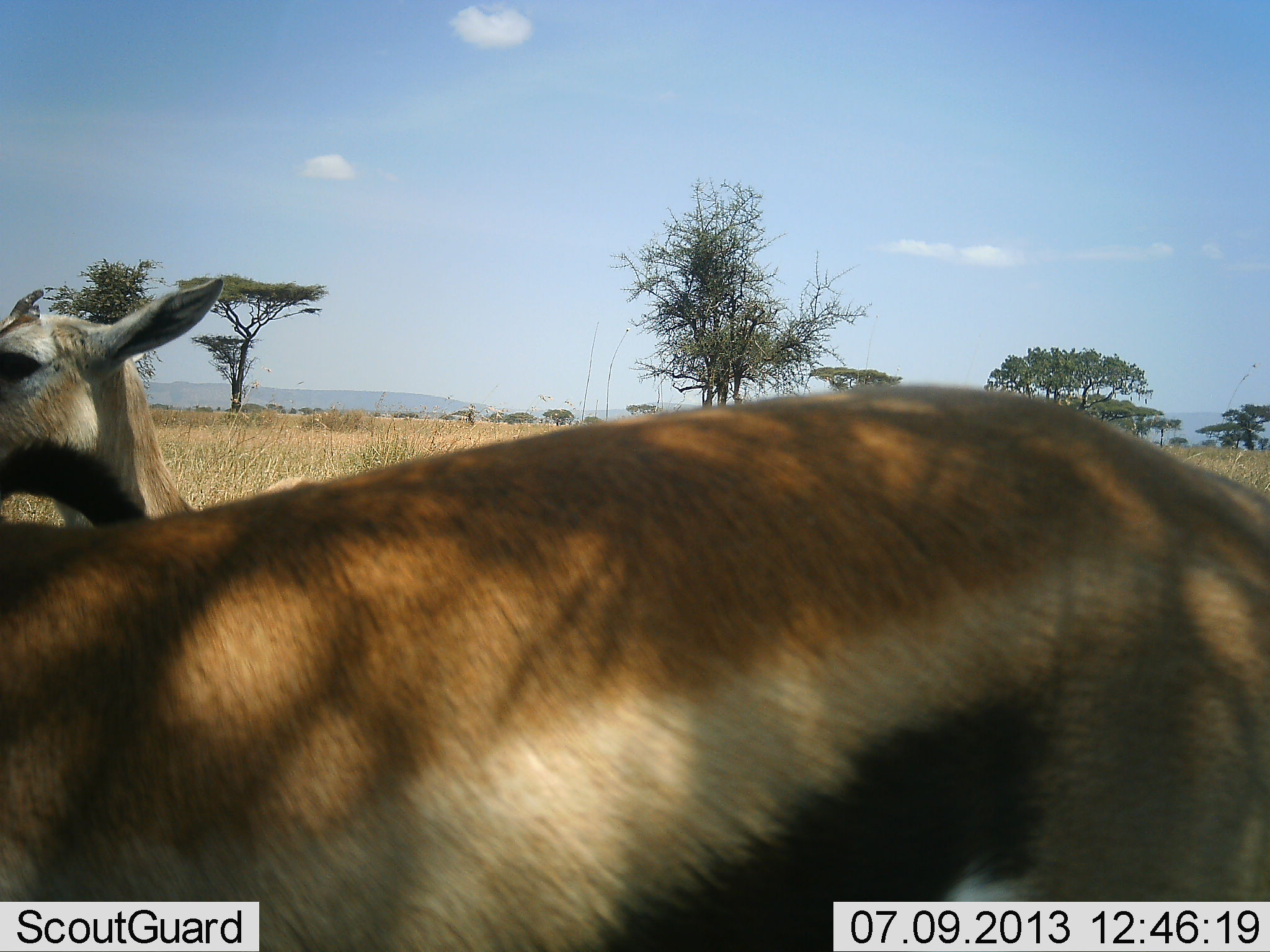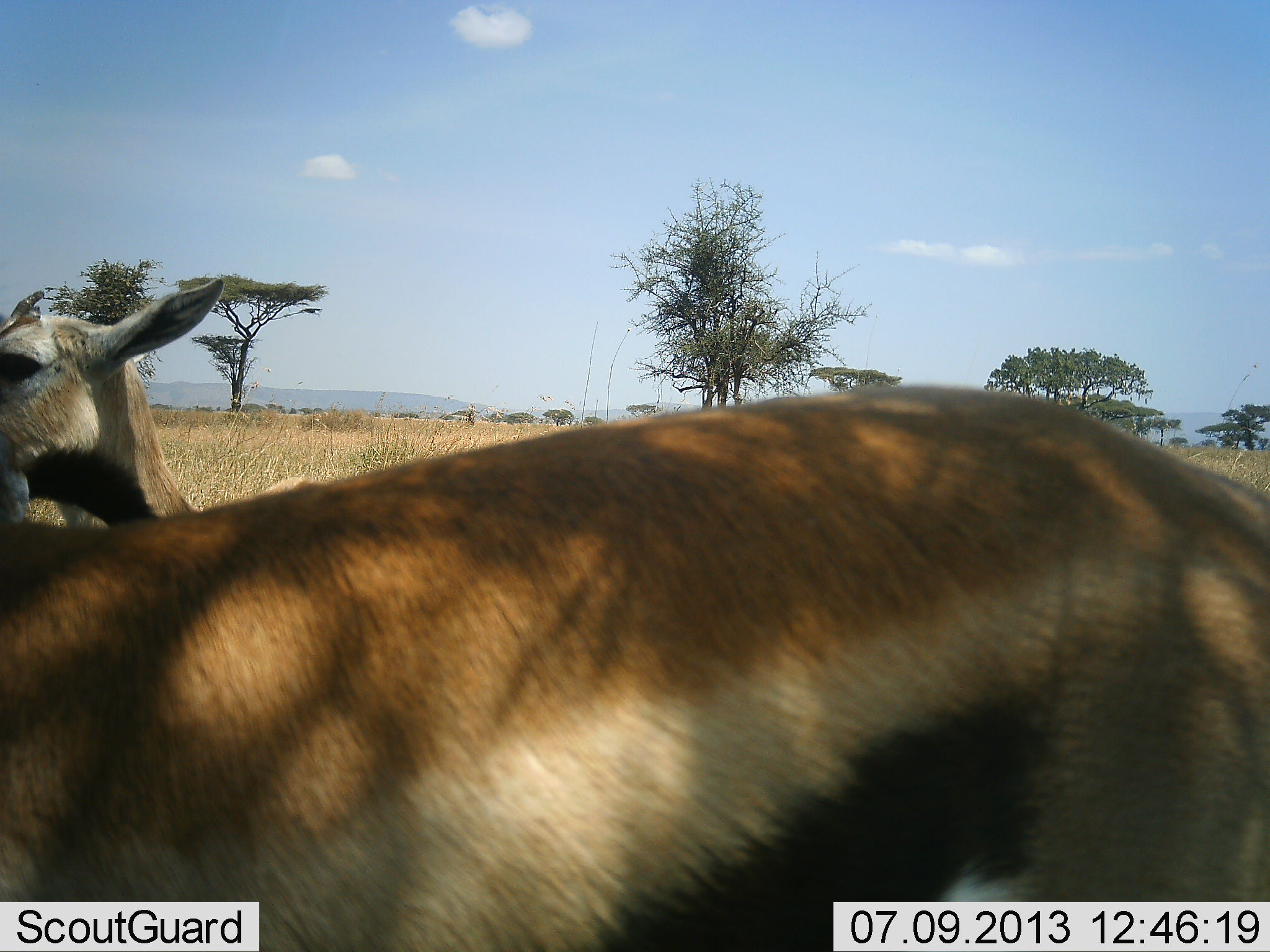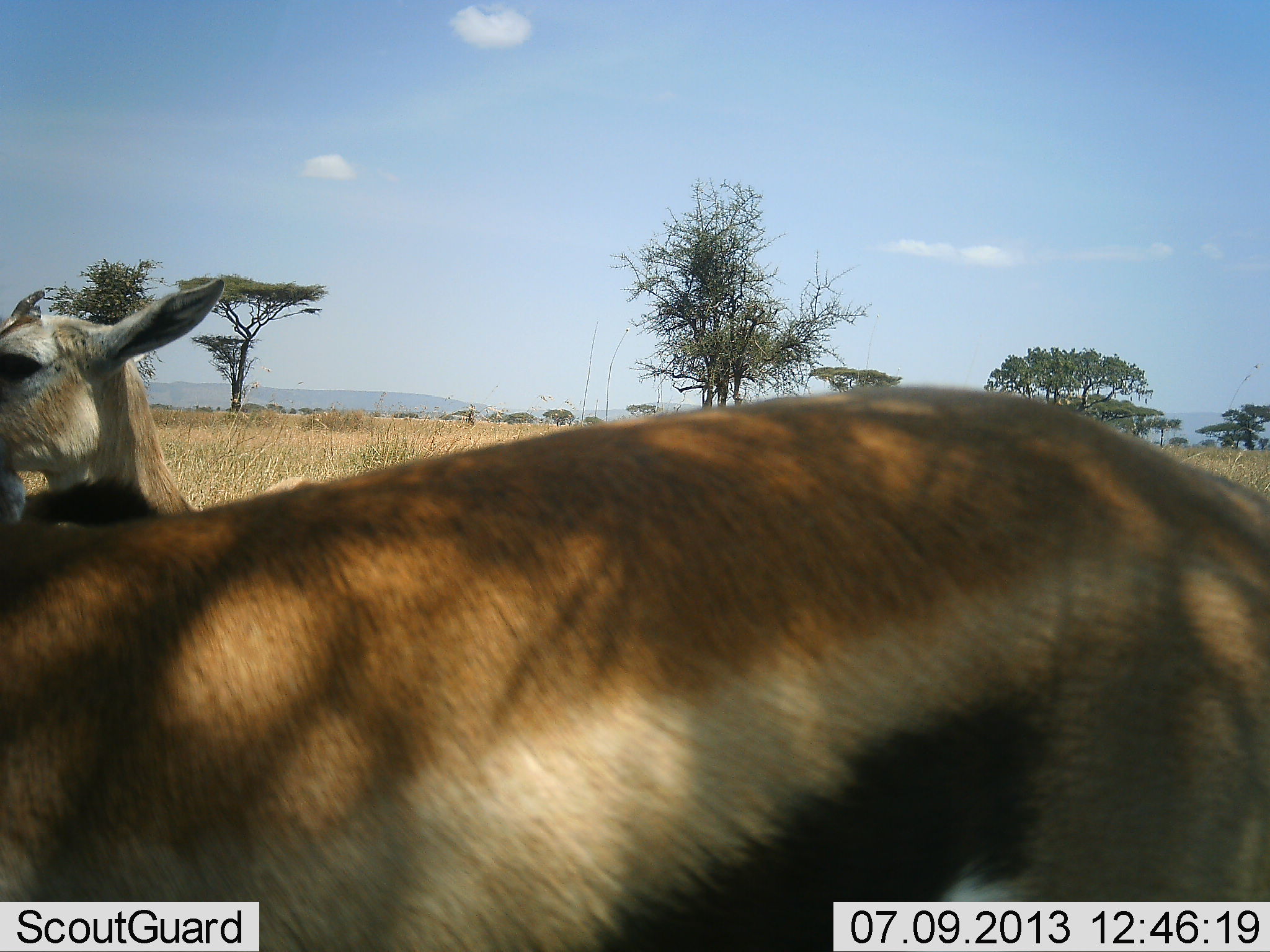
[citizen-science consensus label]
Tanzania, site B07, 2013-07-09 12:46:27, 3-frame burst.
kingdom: Animalia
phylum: Chordata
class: Mammalia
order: Artiodactyla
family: Bovidae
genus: Eudorcas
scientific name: Eudorcas thomsonii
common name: thomson's gazelle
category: gazellethomsons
Gazellethomsons (thomson's gazelle) (Eudorcas thomsonii), count 2. Behavior (volunteer vote fractions): standing 80%, resting 0%, moving 20%, interacting 0%. Young present (vote fraction): 0%. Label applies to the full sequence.